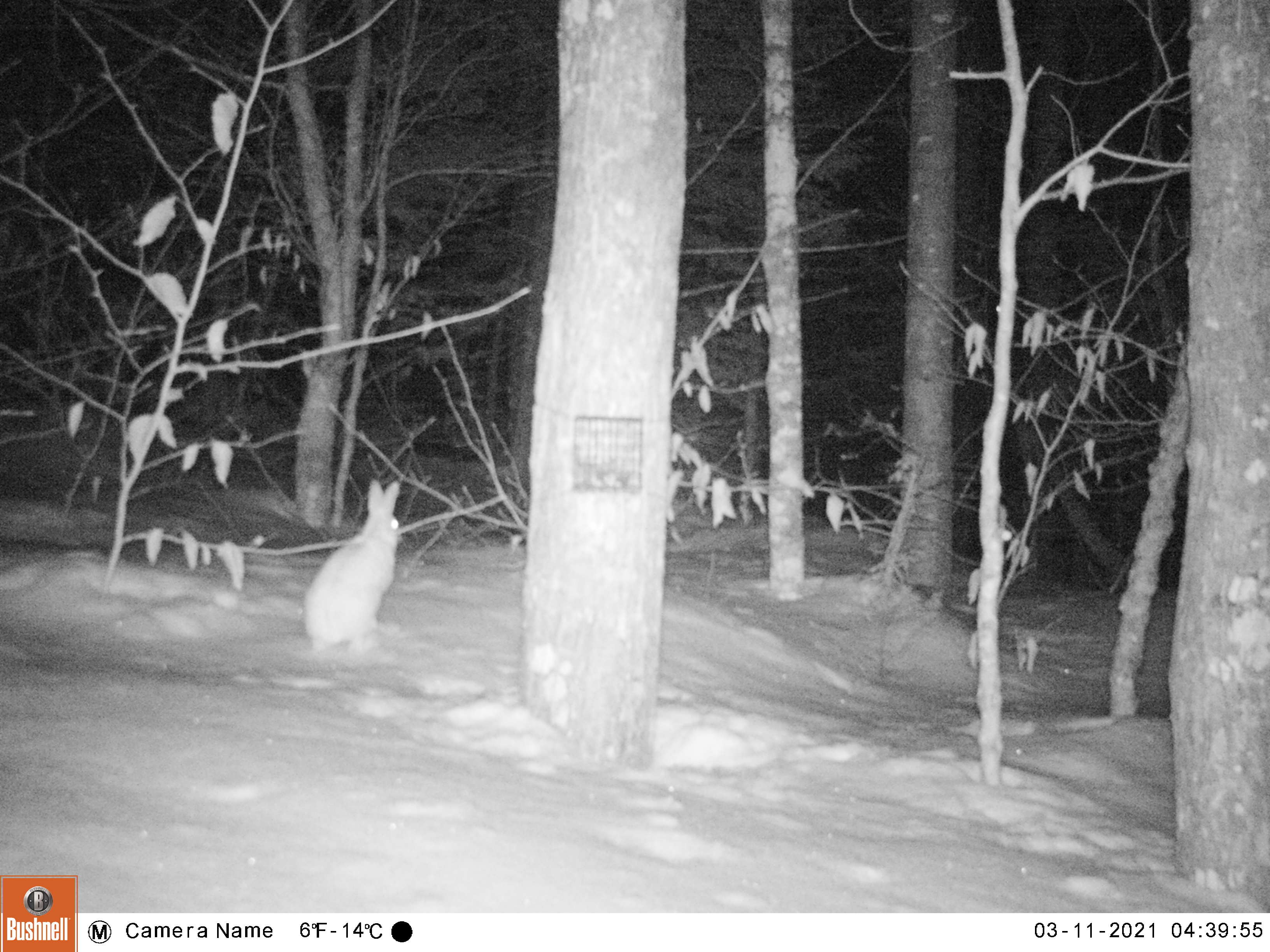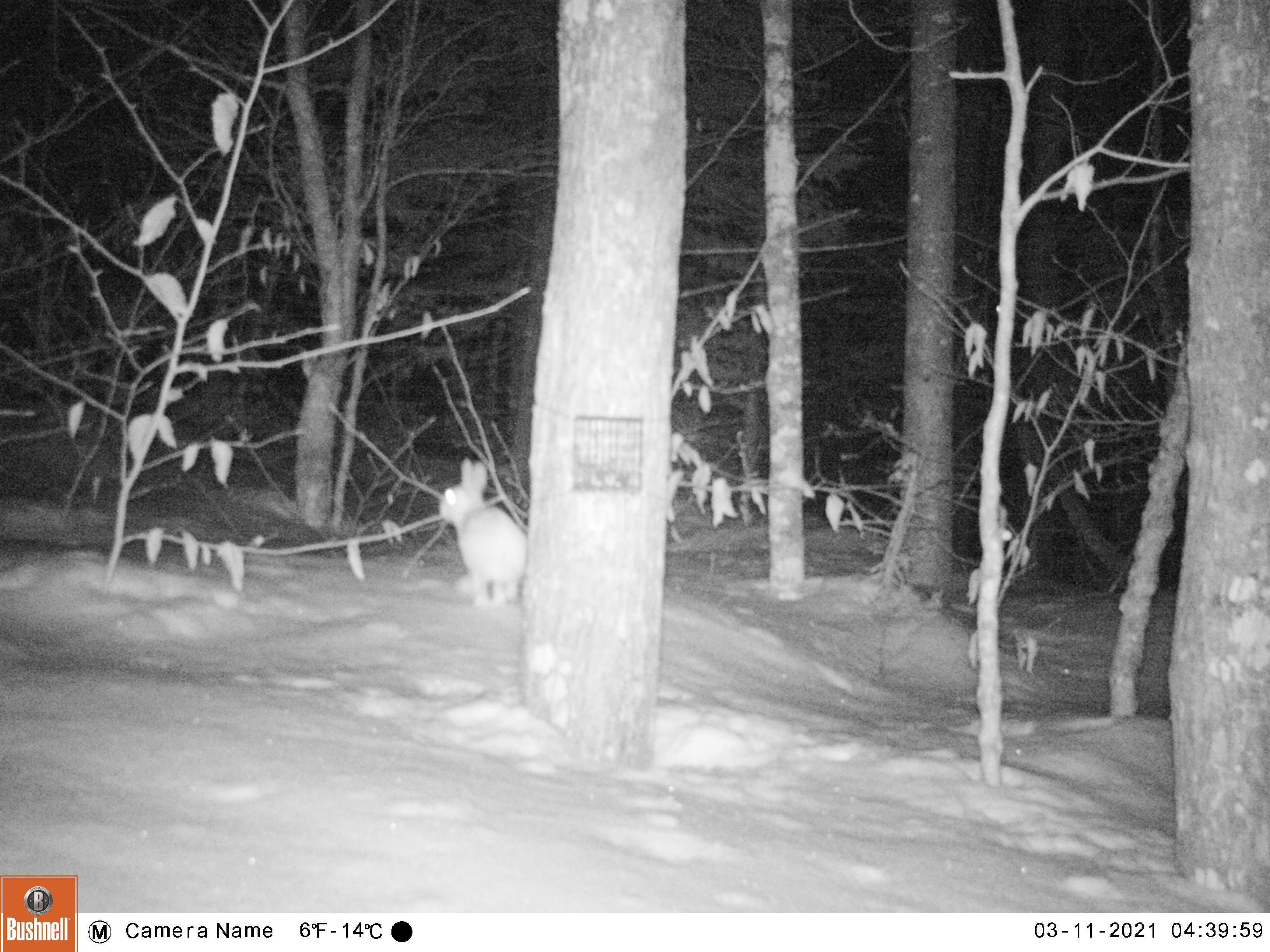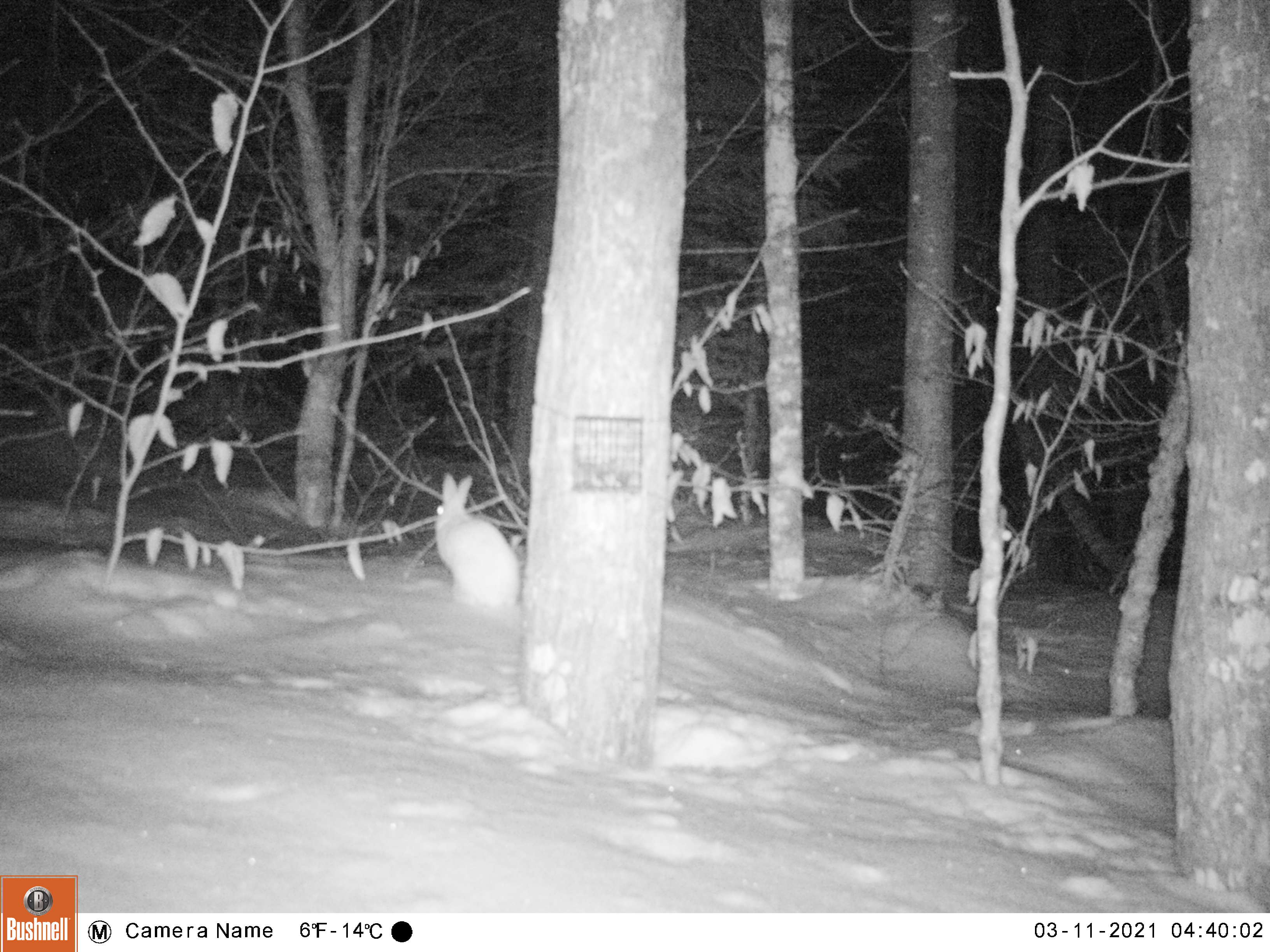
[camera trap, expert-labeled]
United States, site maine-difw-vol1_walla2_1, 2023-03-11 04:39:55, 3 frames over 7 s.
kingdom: Animalia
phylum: Chordata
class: Mammalia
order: Lagomorpha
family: Leporidae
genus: Lepus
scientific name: Lepus americanus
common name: snowshoe hare